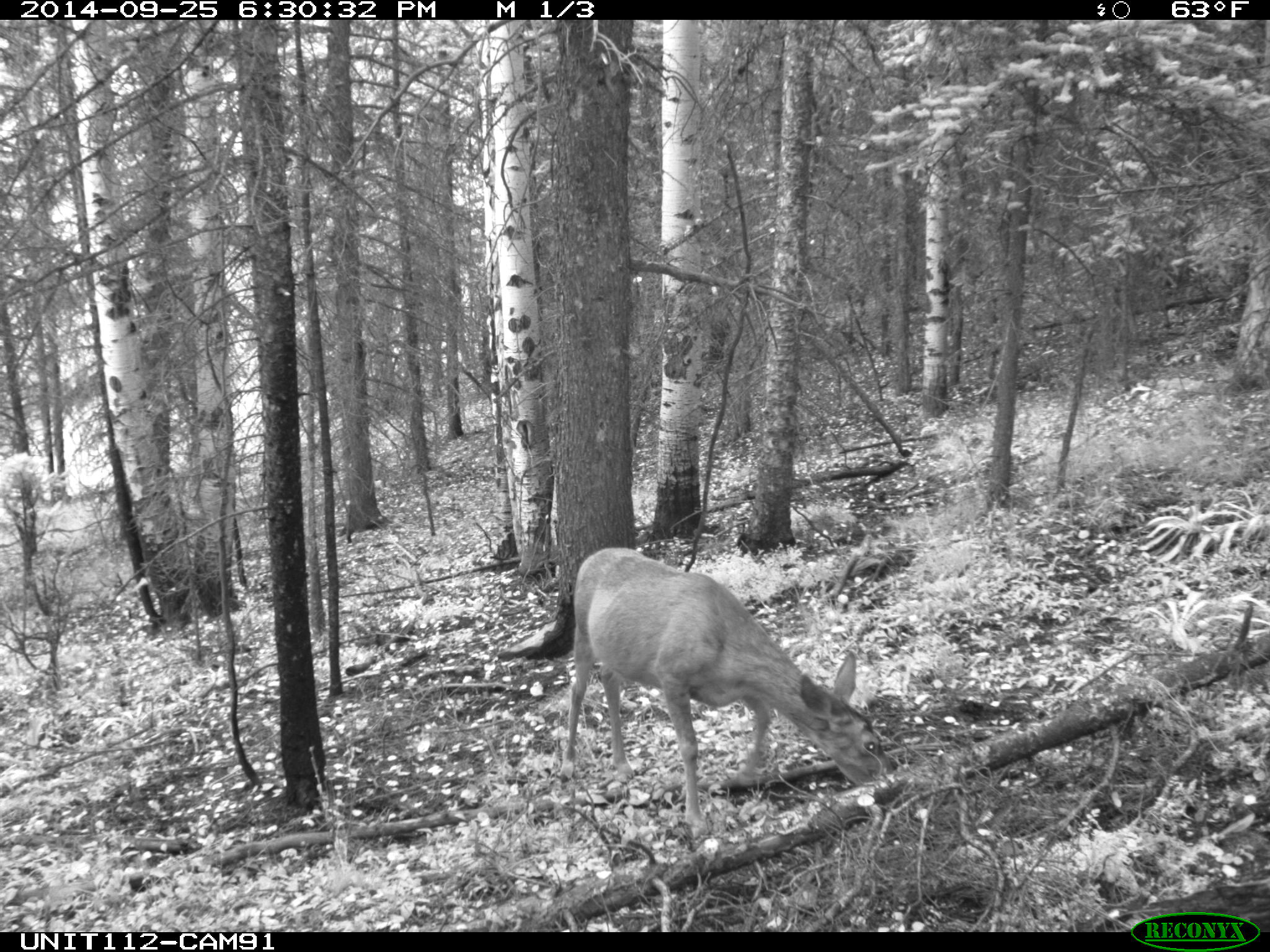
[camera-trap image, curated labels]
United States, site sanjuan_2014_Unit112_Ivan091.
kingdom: Animalia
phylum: Chordata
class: Mammalia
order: Artiodactyla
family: Cervidae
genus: Odocoileus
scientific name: Odocoileus hemionus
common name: mule deer